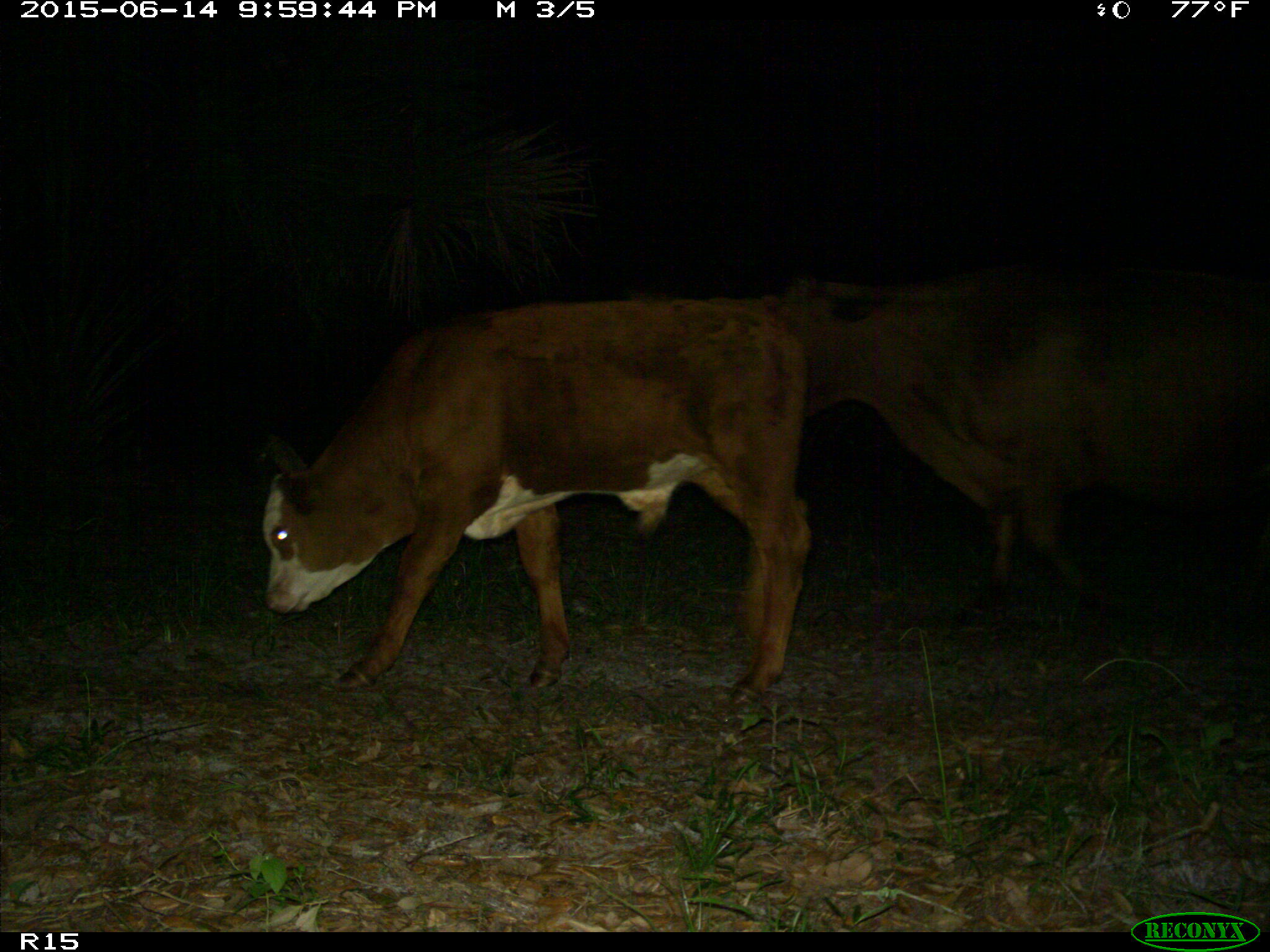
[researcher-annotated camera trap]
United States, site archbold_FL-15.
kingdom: Animalia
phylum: Chordata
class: Mammalia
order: Artiodactyla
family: Bovidae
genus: Bos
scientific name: Bos taurus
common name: domestic cow